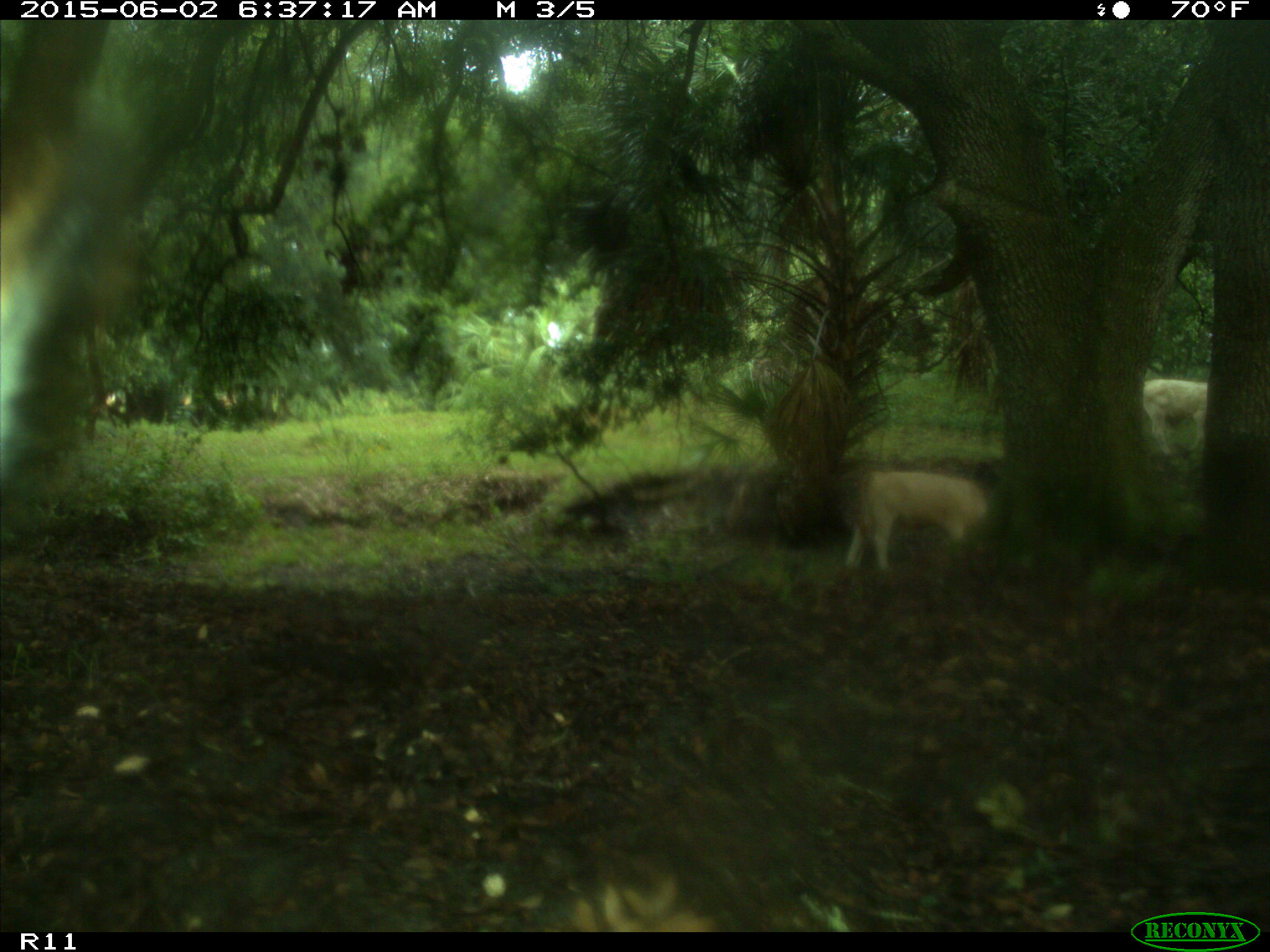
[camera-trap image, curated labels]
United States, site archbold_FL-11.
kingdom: Animalia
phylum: Chordata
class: Mammalia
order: Artiodactyla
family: Bovidae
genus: Bos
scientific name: Bos taurus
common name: domestic cow